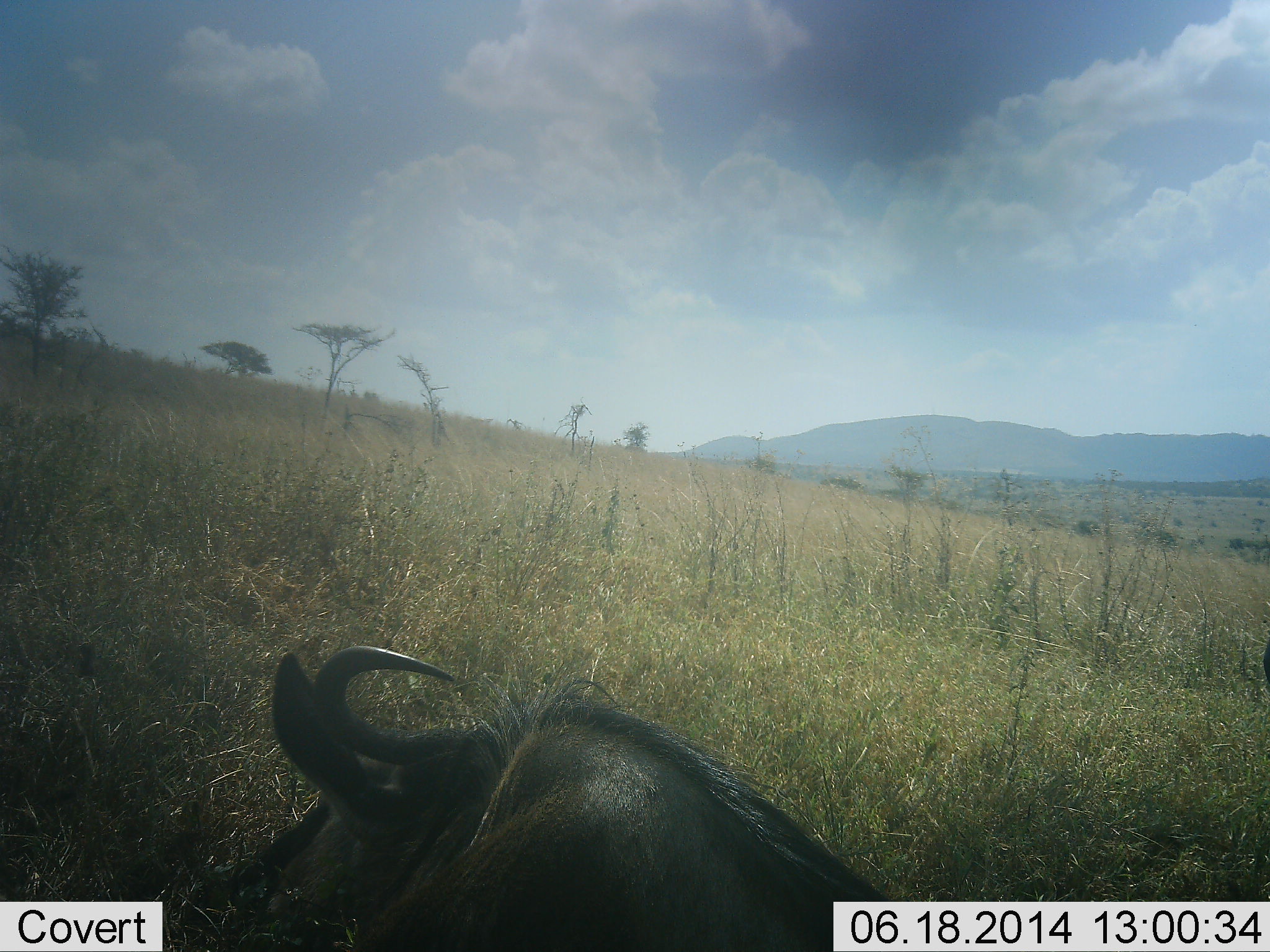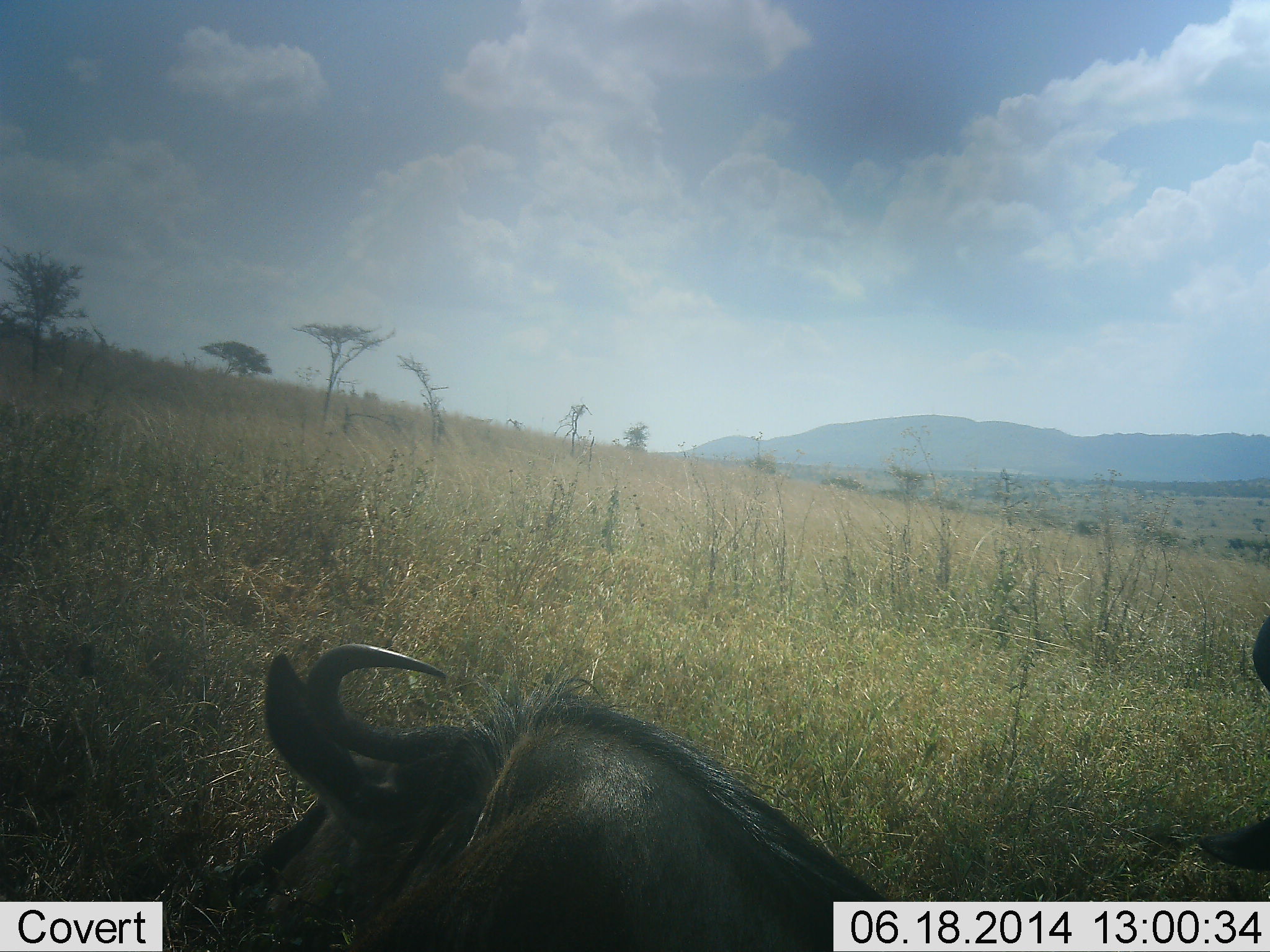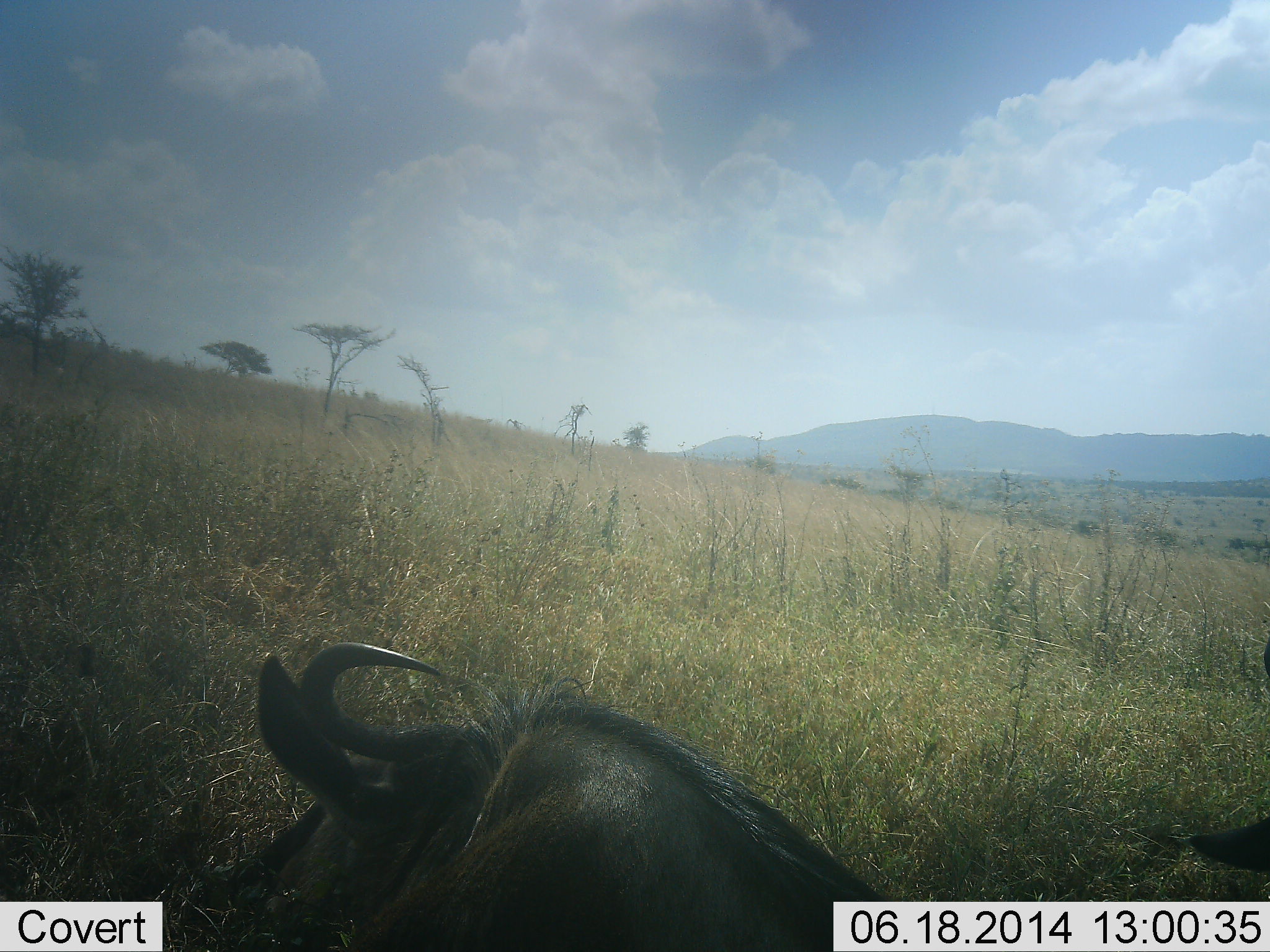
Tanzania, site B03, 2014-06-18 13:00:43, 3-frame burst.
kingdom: Animalia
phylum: Chordata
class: Mammalia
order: Artiodactyla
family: Bovidae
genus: Connochaetes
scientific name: Connochaetes taurinus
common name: blue wildebeest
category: wildebeest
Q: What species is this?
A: Wildebeest (blue wildebeest) (Connochaetes taurinus).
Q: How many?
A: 2.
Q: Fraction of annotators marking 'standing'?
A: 20%.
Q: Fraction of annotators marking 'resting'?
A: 70%.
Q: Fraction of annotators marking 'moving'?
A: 10%.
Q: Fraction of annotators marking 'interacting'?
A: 10%.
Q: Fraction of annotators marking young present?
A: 0%.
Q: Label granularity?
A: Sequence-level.